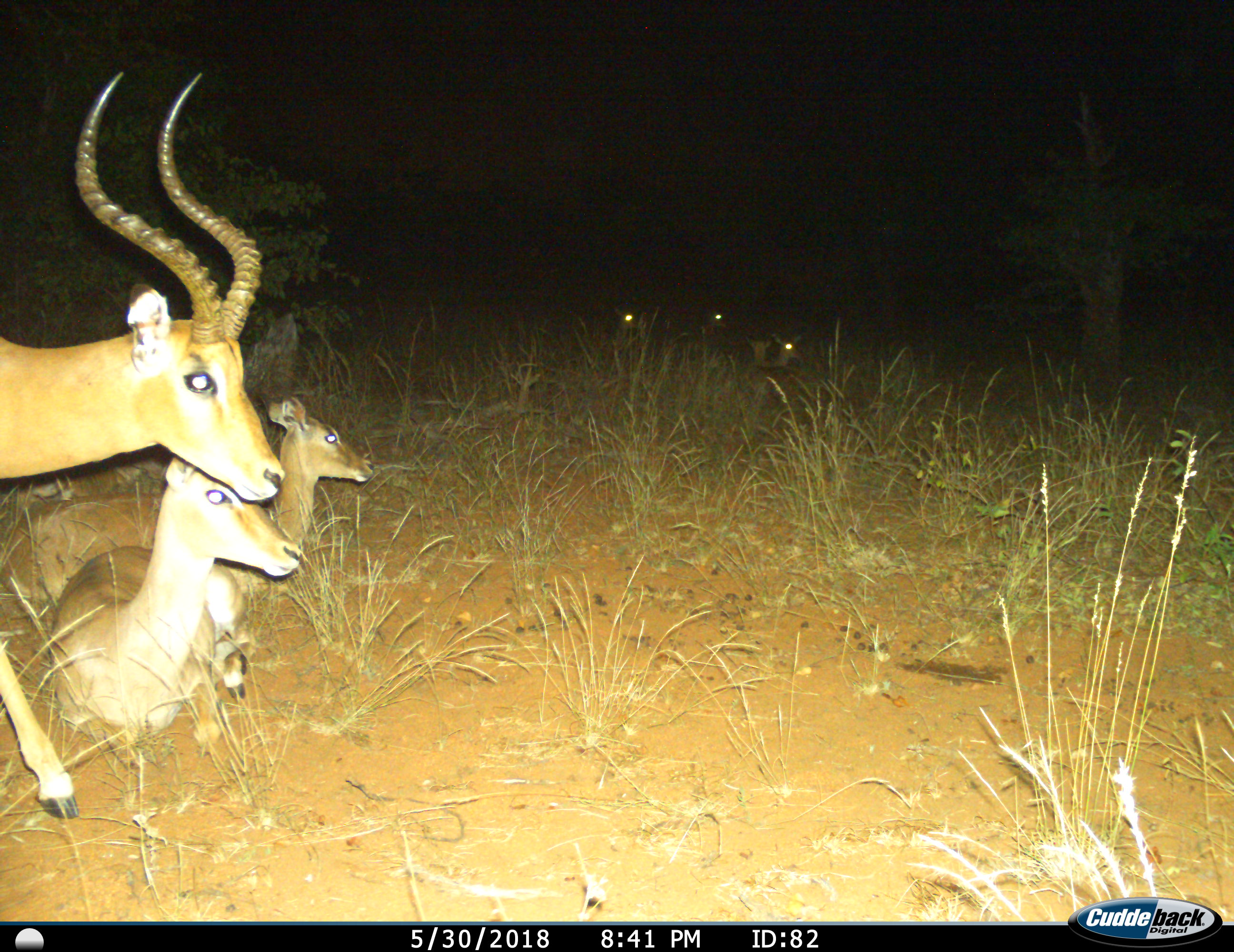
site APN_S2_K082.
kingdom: Animalia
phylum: Chordata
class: Mammalia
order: Artiodactyla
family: Bovidae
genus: Aepyceros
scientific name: Aepyceros melampus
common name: impala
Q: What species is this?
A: Impala (Aepyceros melampus).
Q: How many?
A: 7.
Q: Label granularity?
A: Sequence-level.